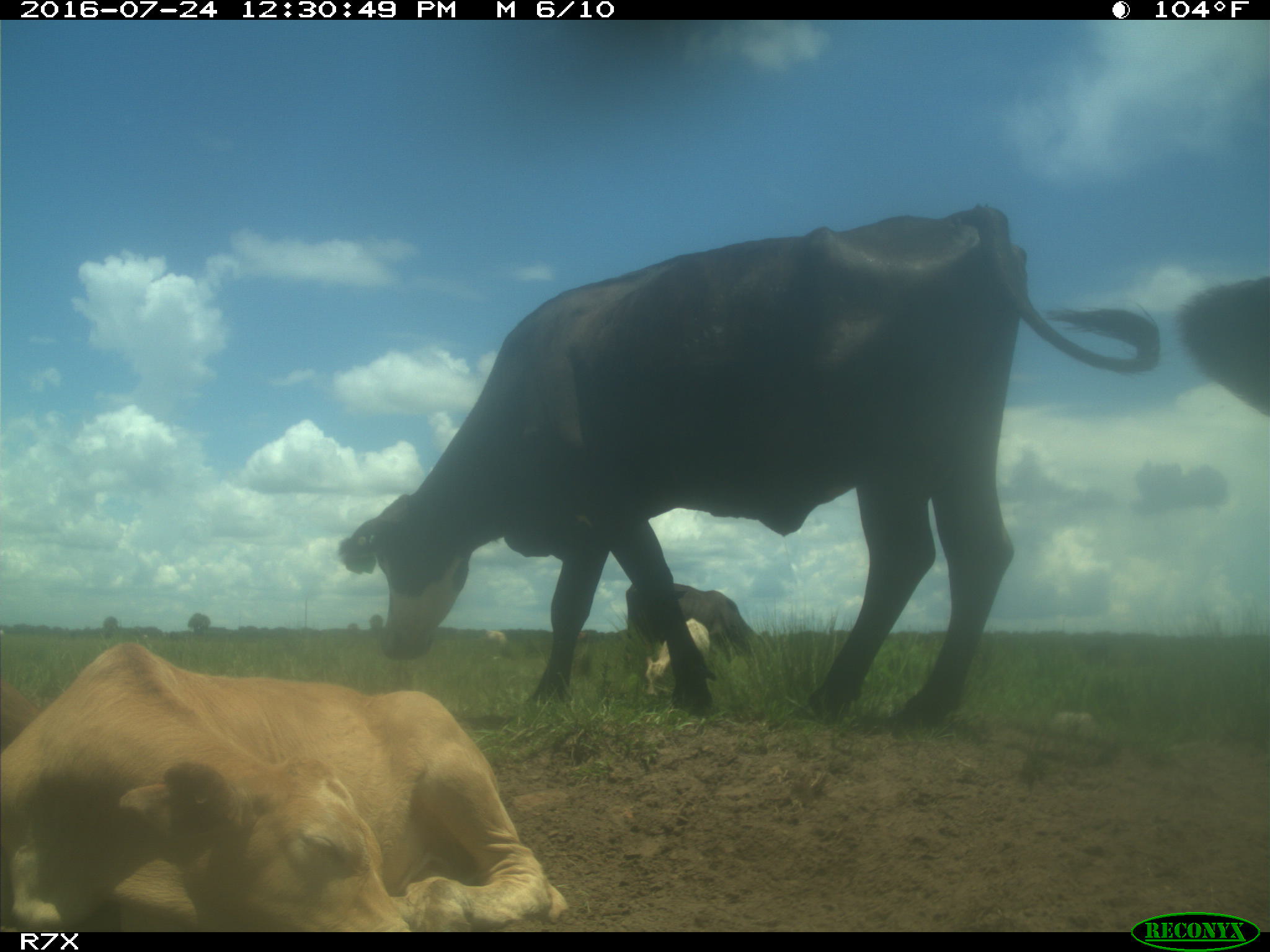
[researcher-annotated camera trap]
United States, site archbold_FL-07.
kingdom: Animalia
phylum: Chordata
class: Mammalia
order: Artiodactyla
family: Bovidae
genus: Bos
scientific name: Bos taurus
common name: domestic cow